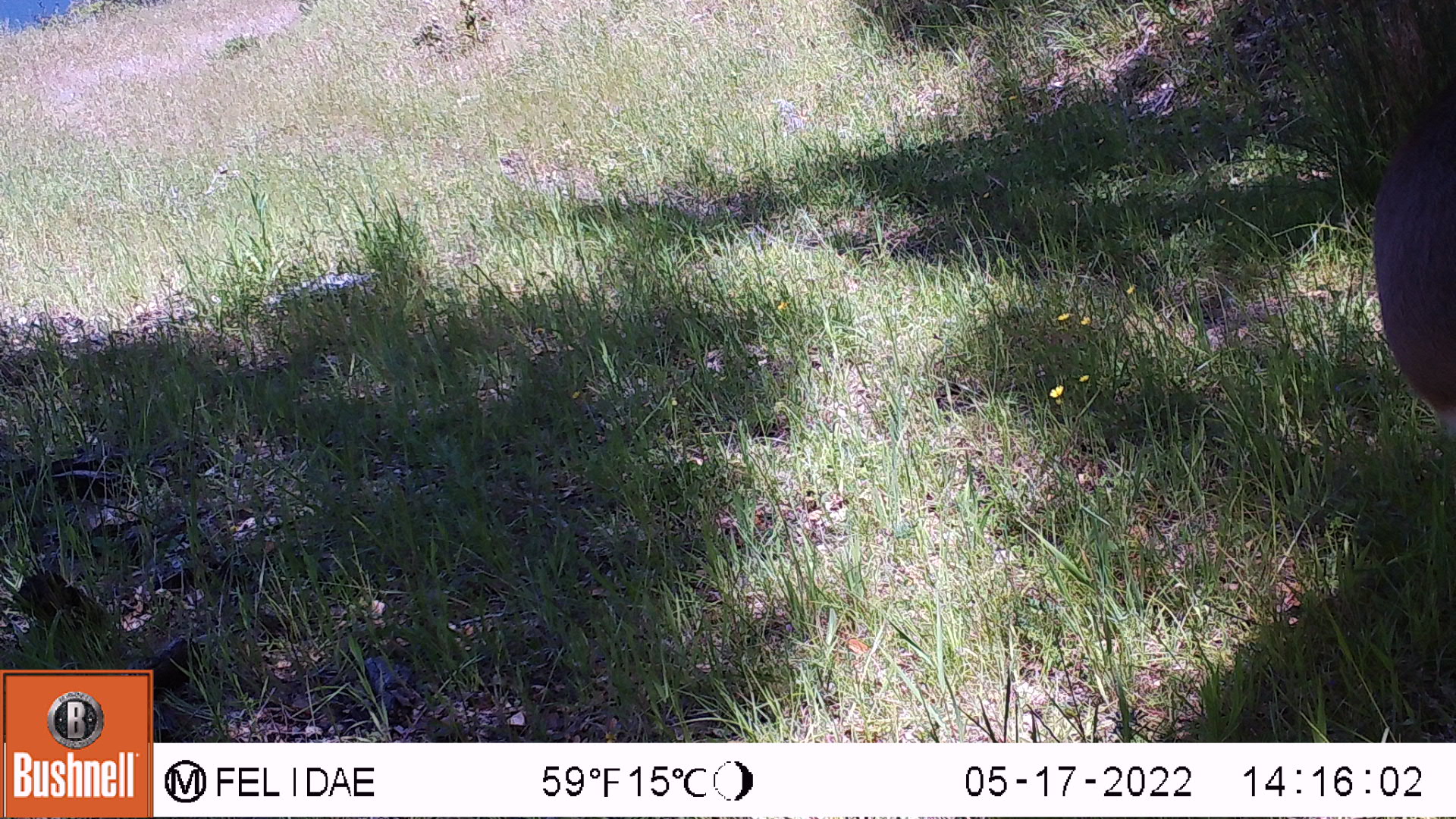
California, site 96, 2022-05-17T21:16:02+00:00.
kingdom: Animalia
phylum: Chordata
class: Mammalia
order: Artiodactyla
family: Cervidae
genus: Odocoileus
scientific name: Odocoileus hemionus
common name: mule deer